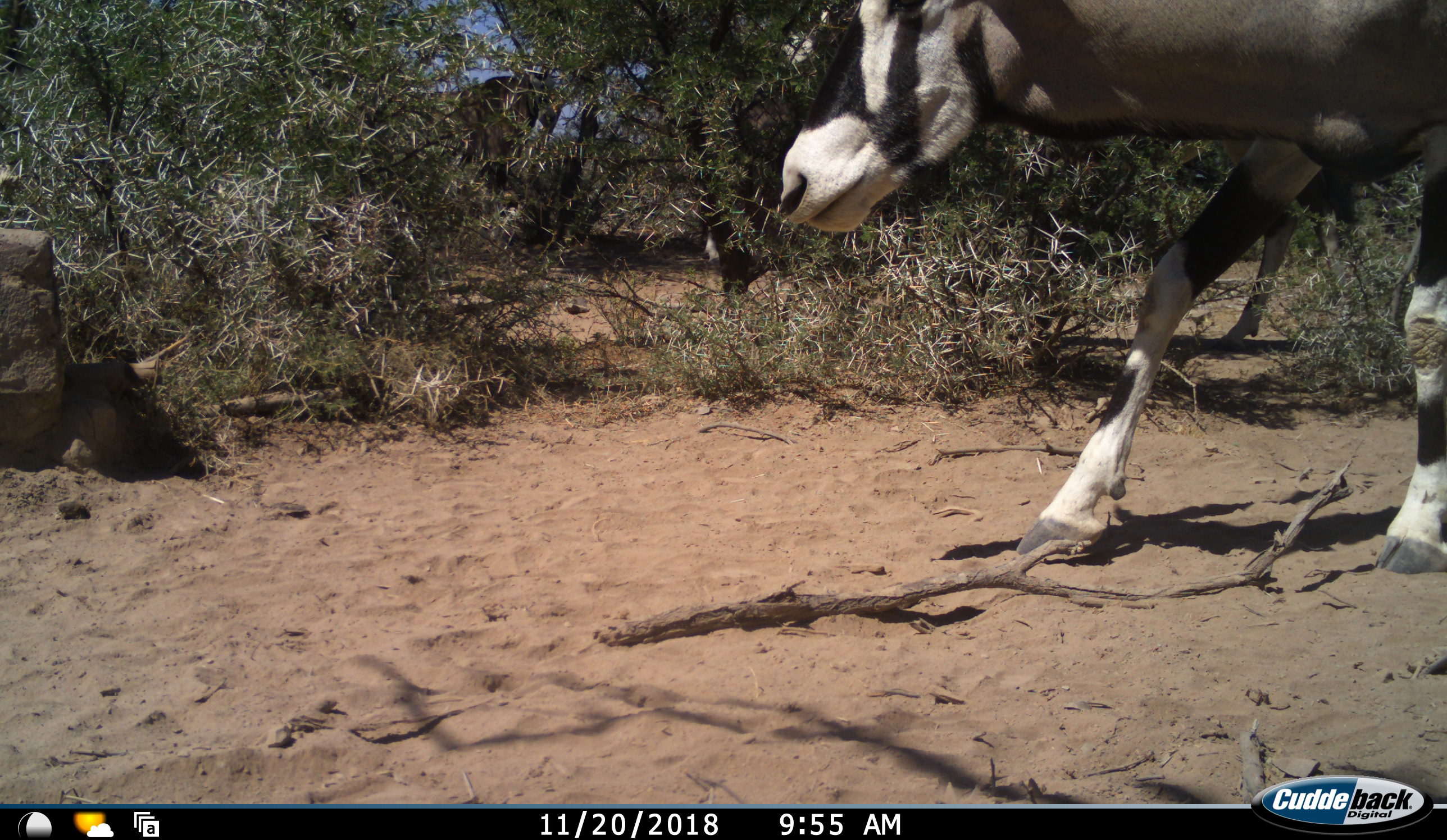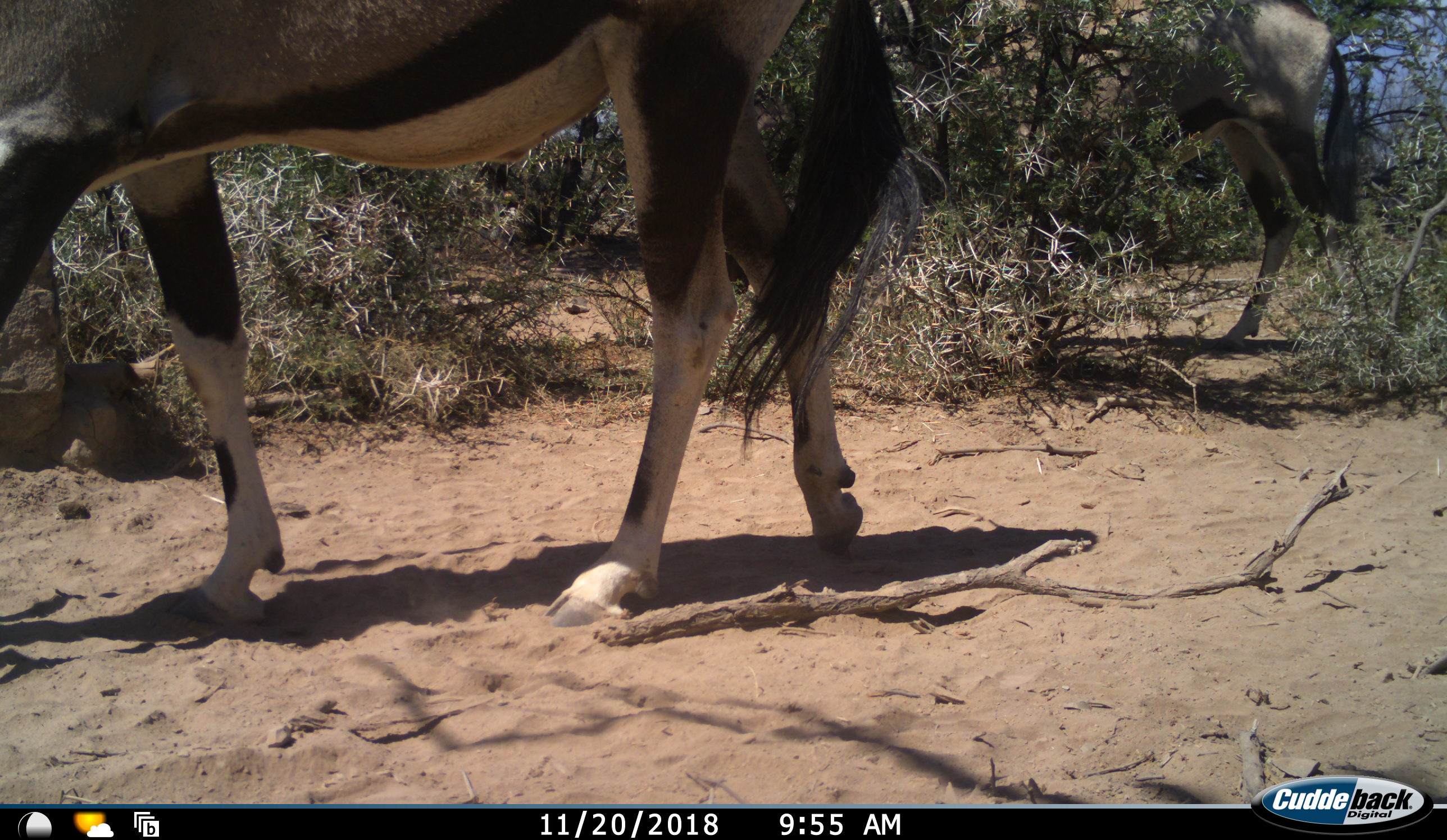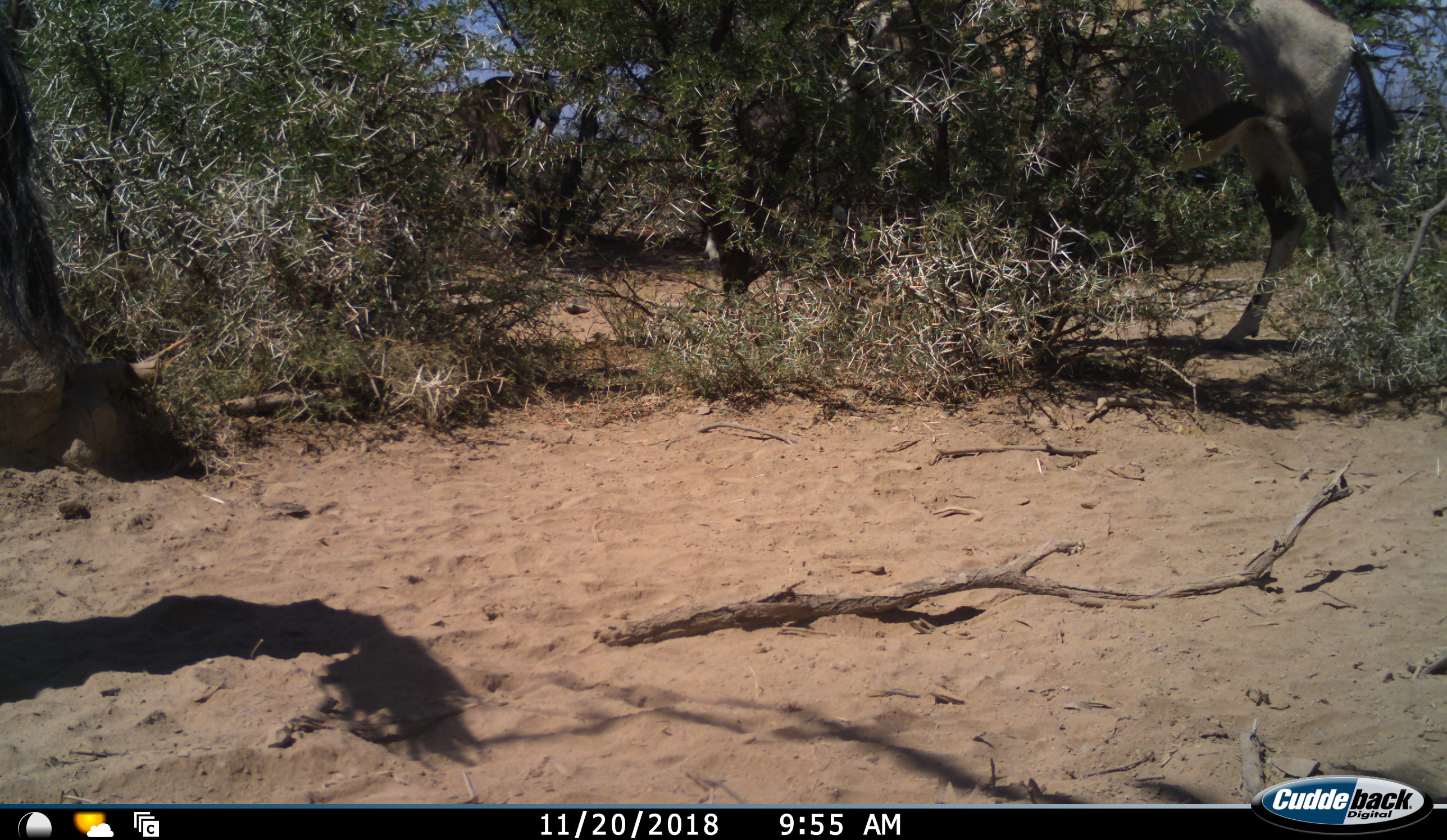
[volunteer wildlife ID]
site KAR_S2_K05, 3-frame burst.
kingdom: Animalia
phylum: Chordata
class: Mammalia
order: Artiodactyla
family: Bovidae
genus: Oryx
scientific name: Oryx gazella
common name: gemsbok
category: oryx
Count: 3.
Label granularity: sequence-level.